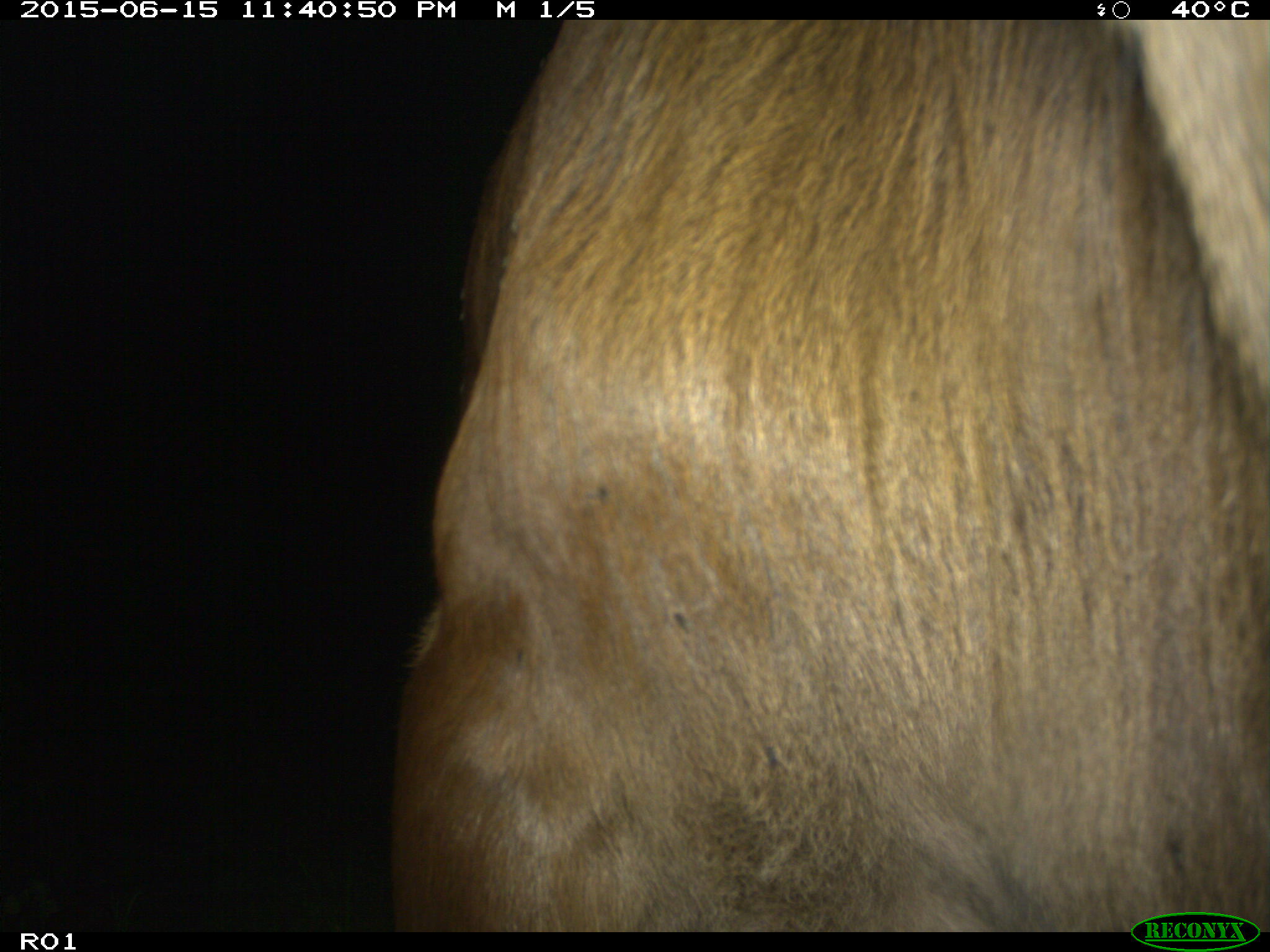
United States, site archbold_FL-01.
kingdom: Animalia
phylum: Chordata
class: Mammalia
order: Artiodactyla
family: Bovidae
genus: Bos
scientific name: Bos taurus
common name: domestic cow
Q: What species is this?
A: Bos taurus (domestic cow).